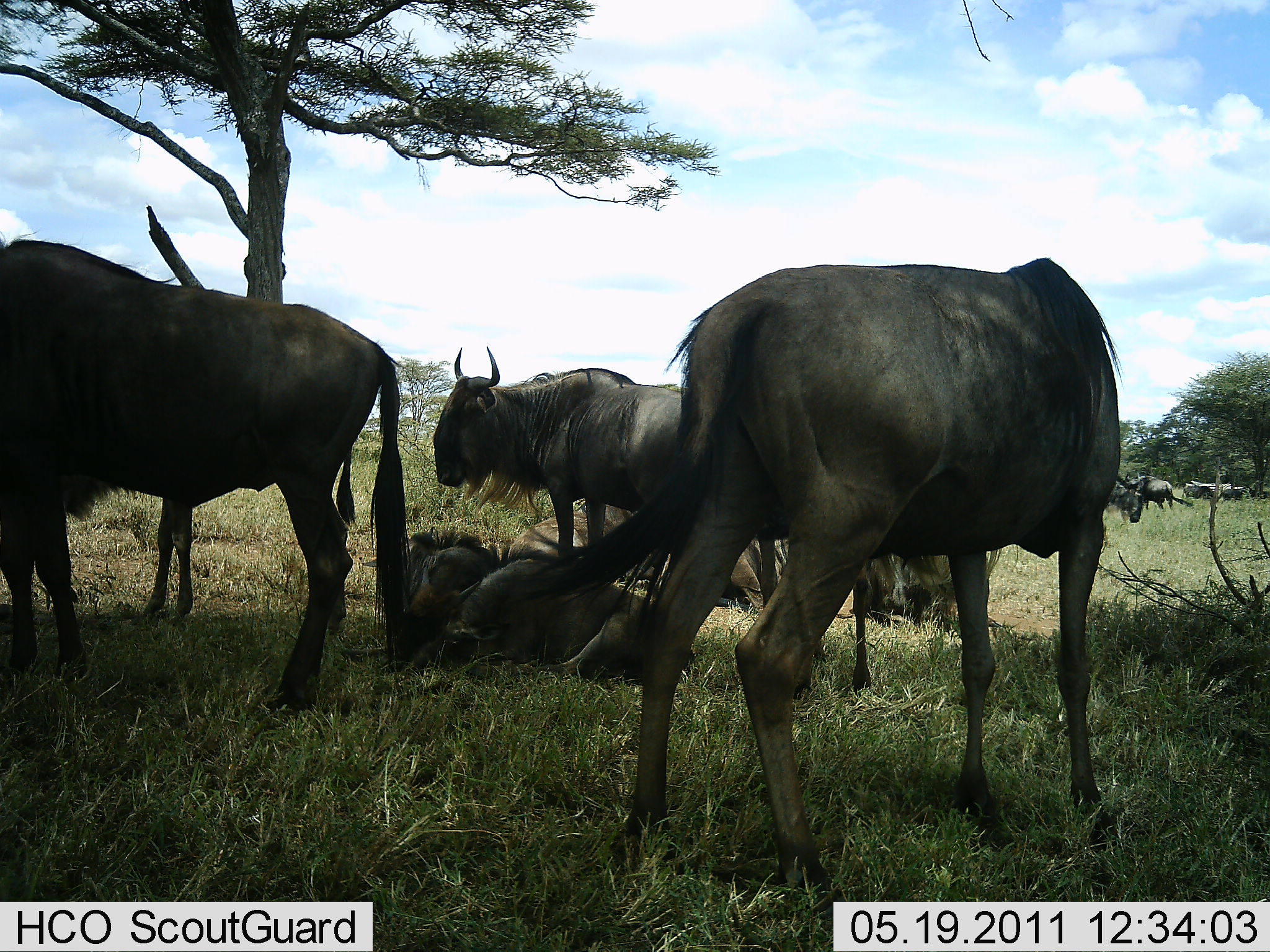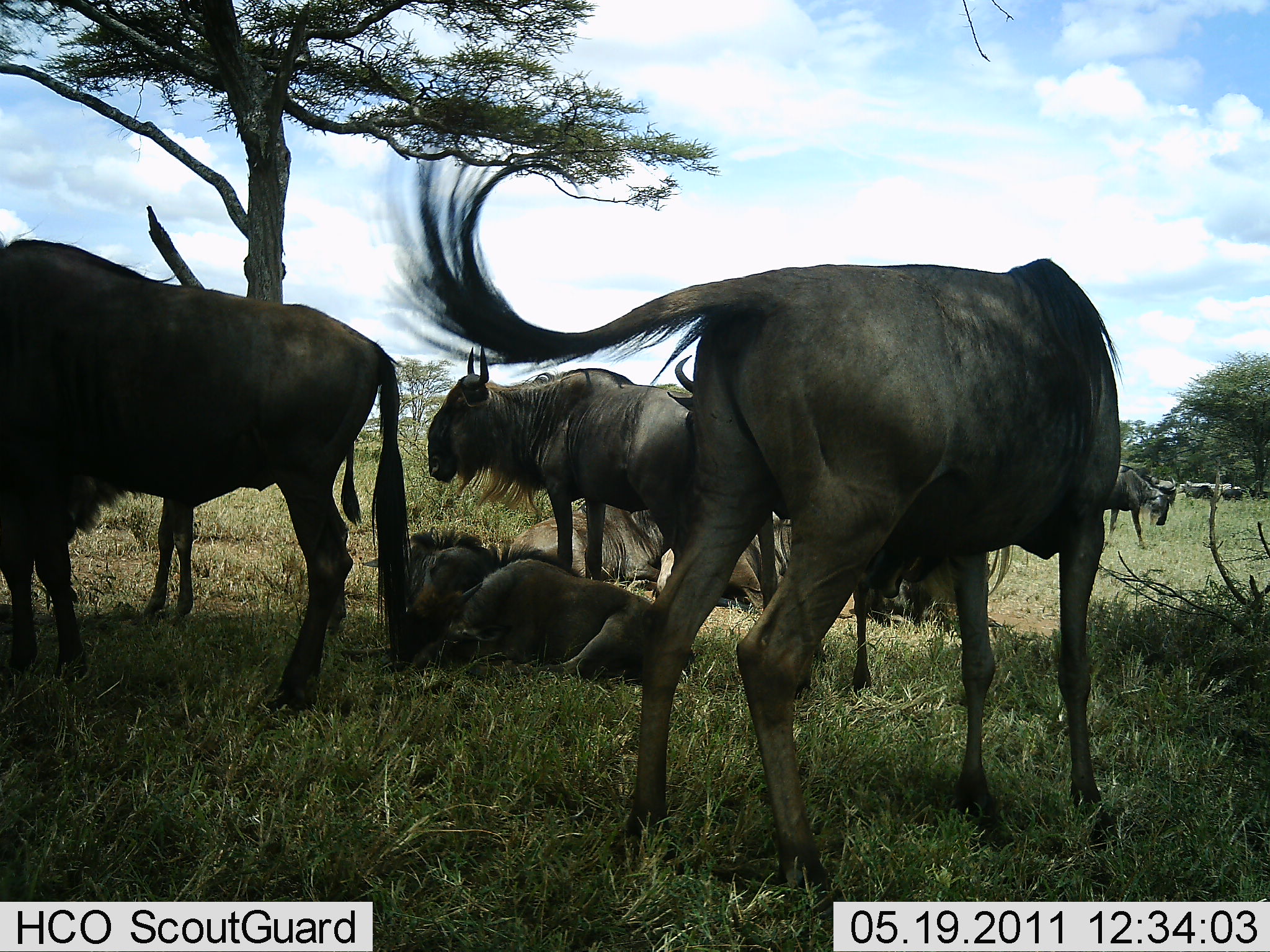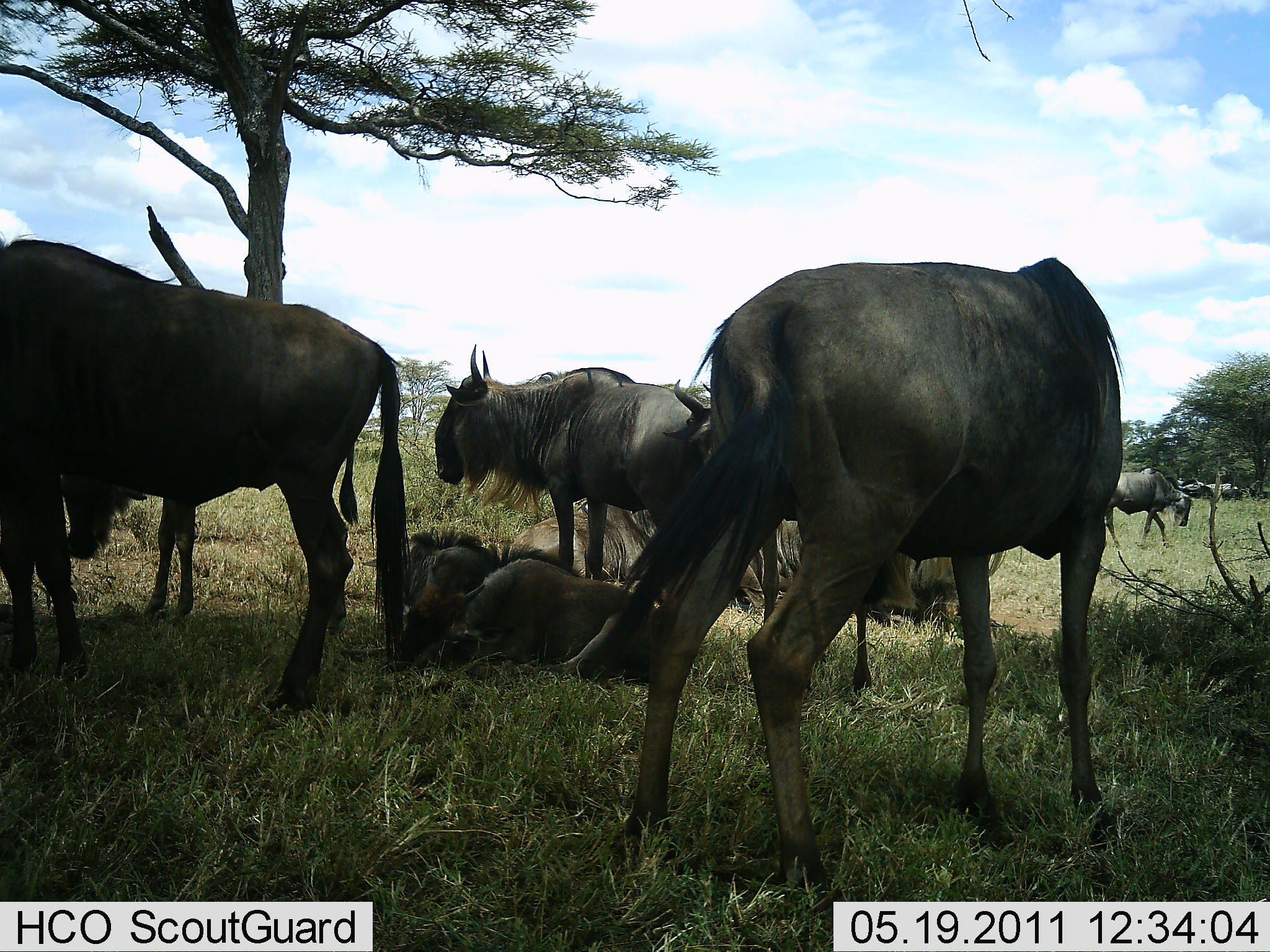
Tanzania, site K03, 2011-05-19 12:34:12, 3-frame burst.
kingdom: Animalia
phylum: Chordata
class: Mammalia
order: Artiodactyla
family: Bovidae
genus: Connochaetes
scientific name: Connochaetes taurinus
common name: blue wildebeest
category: wildebeest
Wildebeest (blue wildebeest) (Connochaetes taurinus), count 11-50. Behavior (volunteer vote fractions): standing 62%, resting 92%, moving 38%, interacting 8%. Young present (vote fraction): 15%. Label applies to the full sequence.